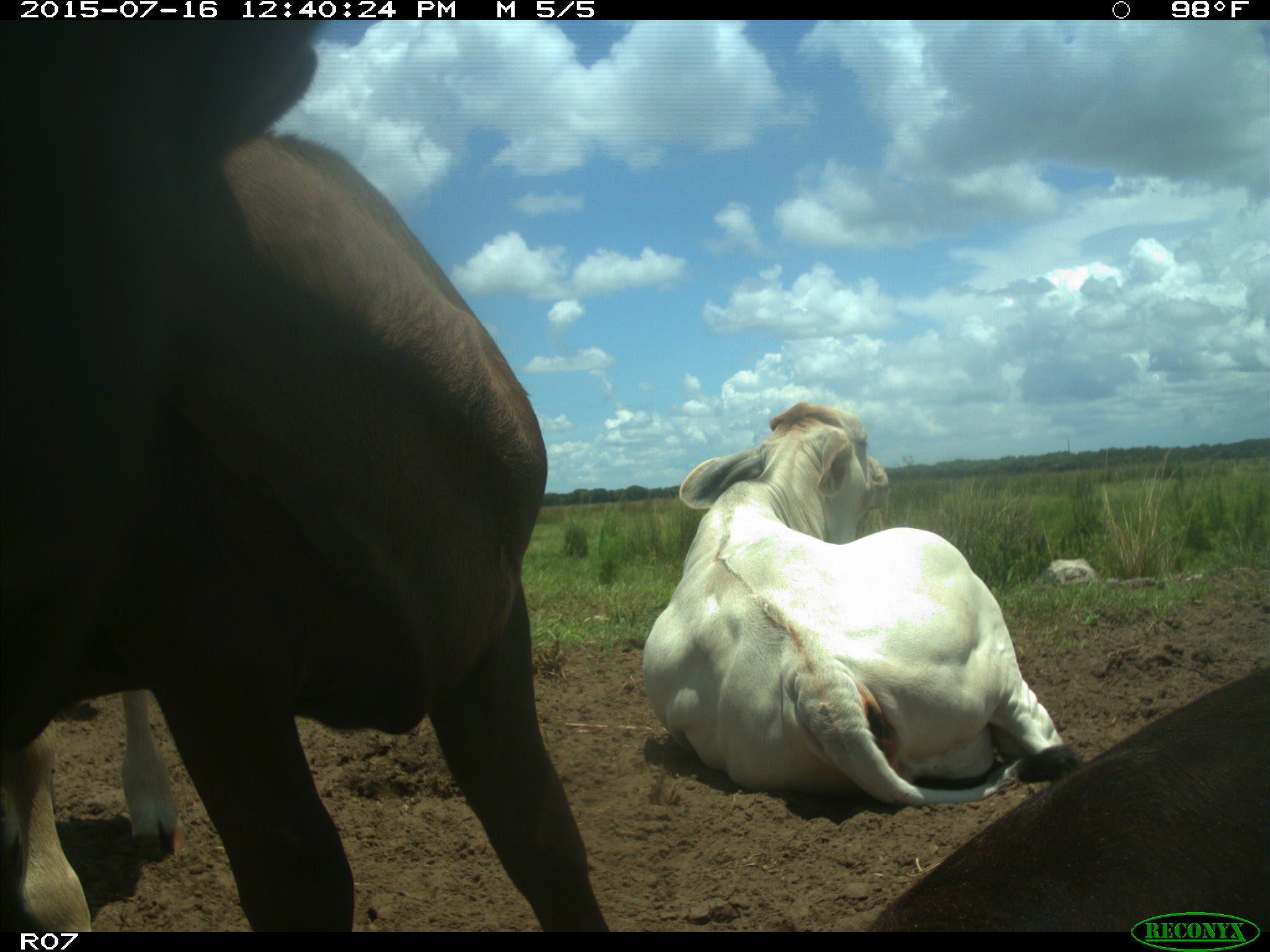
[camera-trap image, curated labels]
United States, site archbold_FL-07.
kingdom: Animalia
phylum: Chordata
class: Mammalia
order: Artiodactyla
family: Bovidae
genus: Bos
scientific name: Bos taurus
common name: domestic cow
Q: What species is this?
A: Bos taurus (domestic cow).